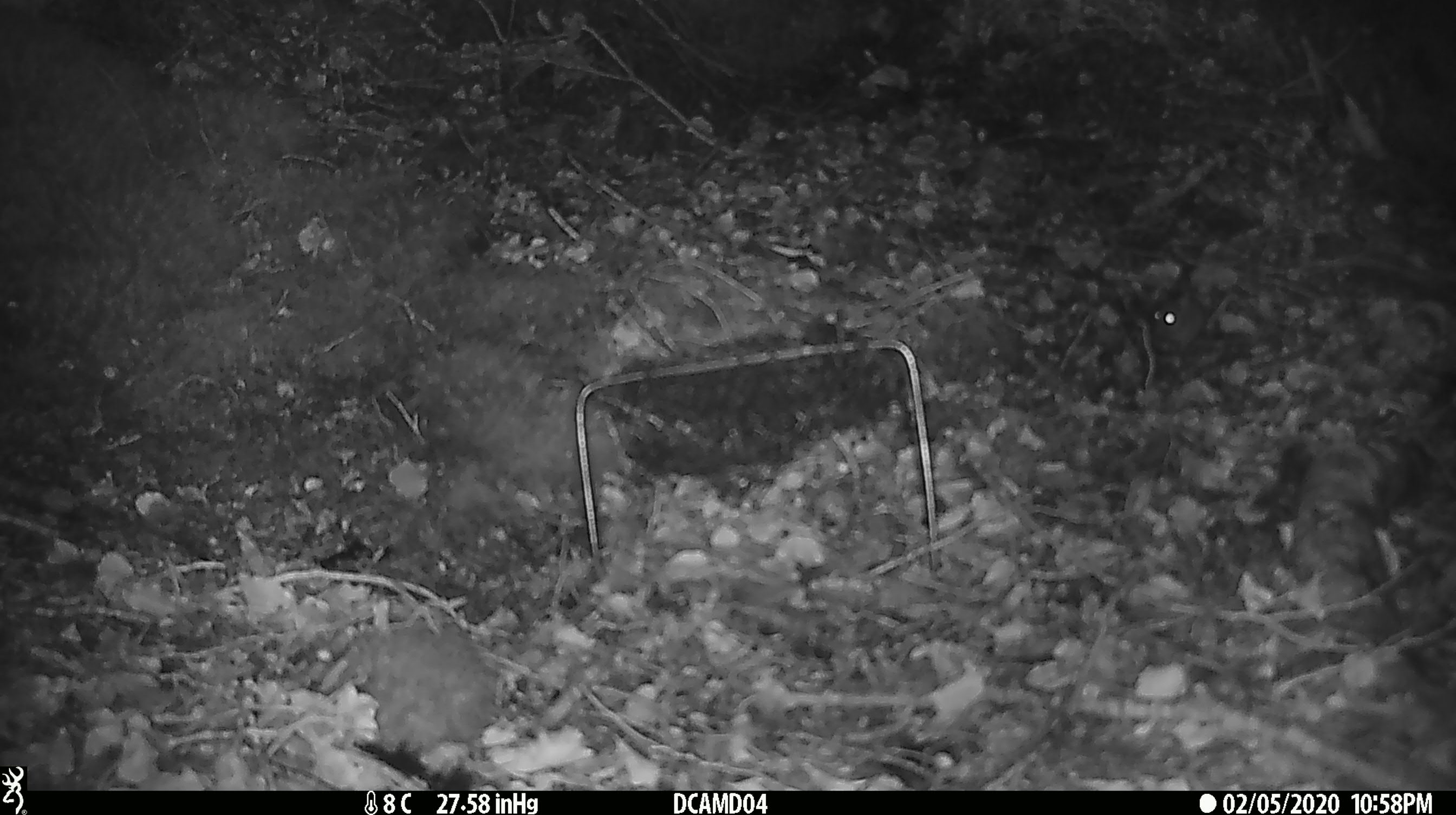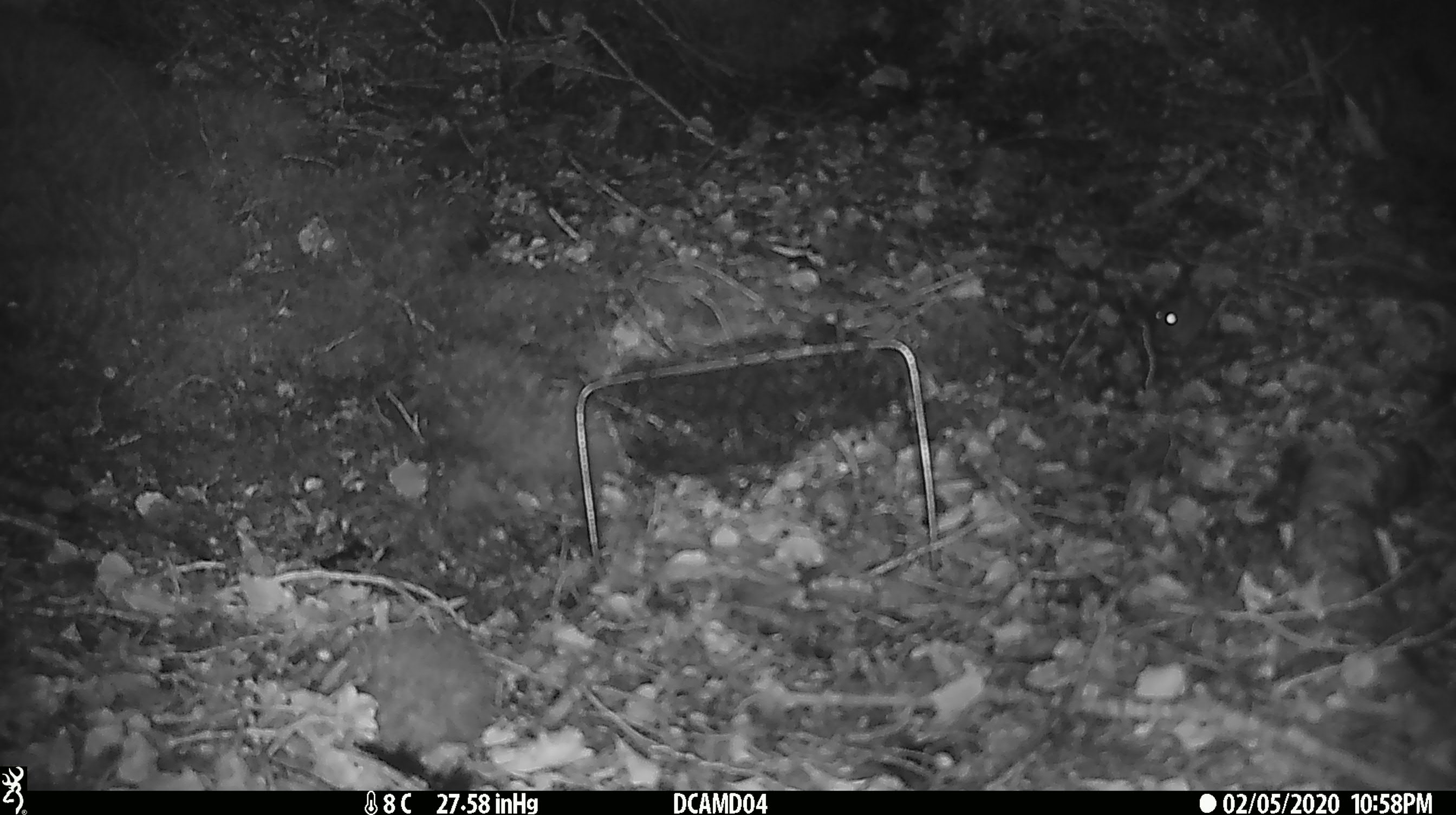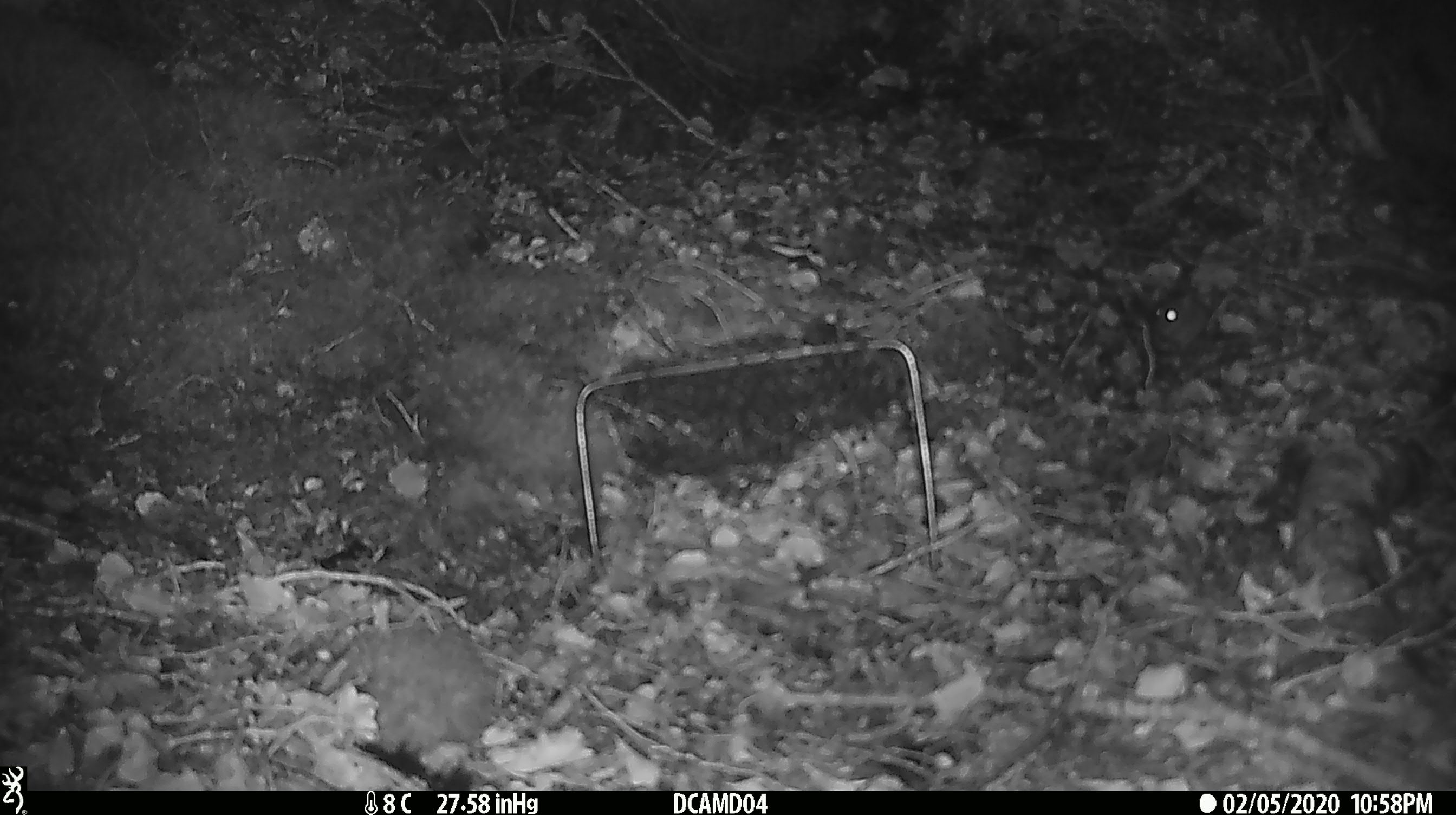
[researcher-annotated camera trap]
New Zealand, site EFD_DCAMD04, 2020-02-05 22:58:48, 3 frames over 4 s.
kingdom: Animalia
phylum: Chordata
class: Mammalia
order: Rodentia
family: Muridae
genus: Mus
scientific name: Mus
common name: mouse